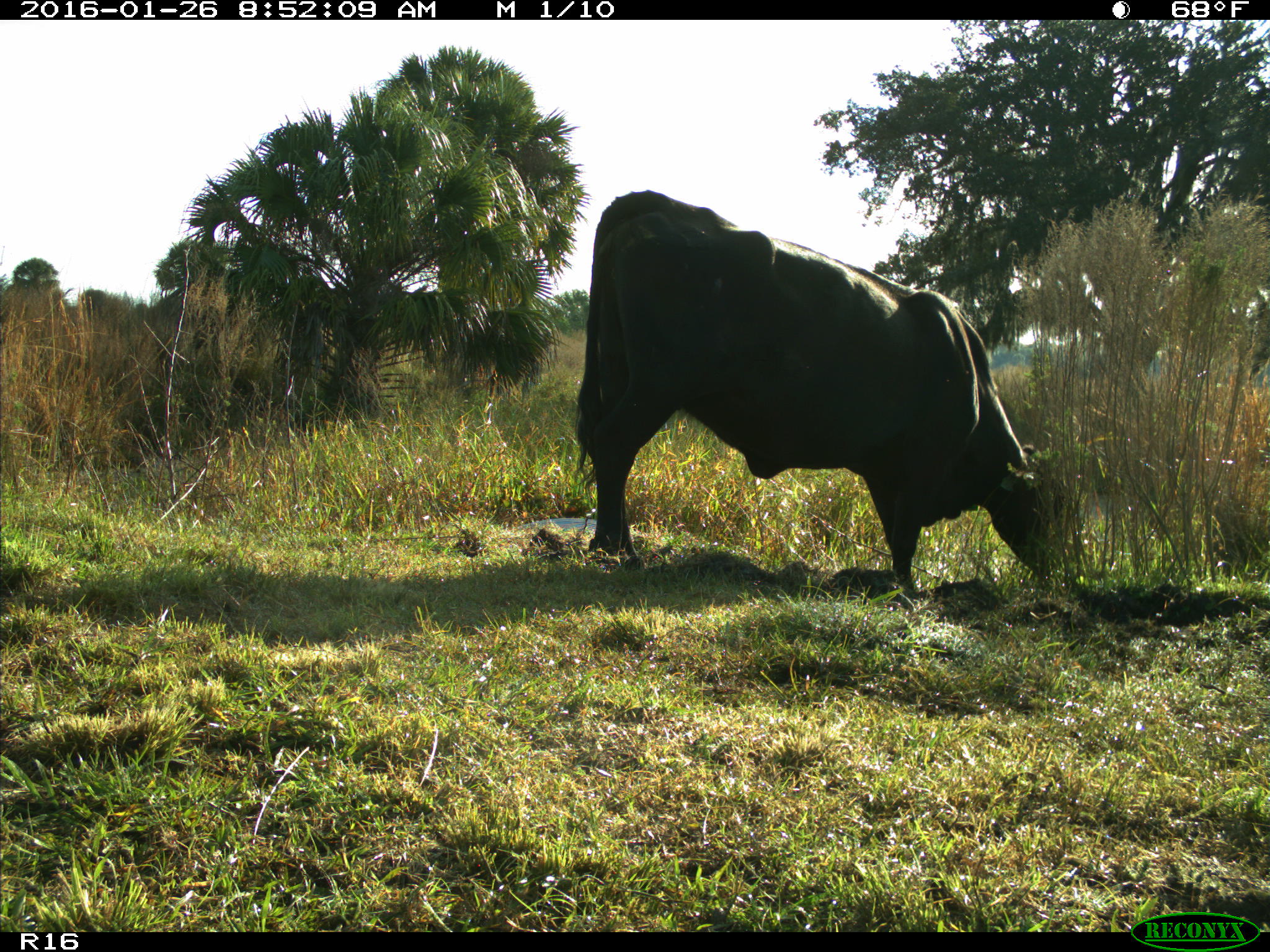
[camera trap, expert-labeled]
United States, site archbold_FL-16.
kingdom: Animalia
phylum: Chordata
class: Mammalia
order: Artiodactyla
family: Bovidae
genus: Bos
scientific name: Bos taurus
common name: domestic cow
Bos taurus (domestic cow).